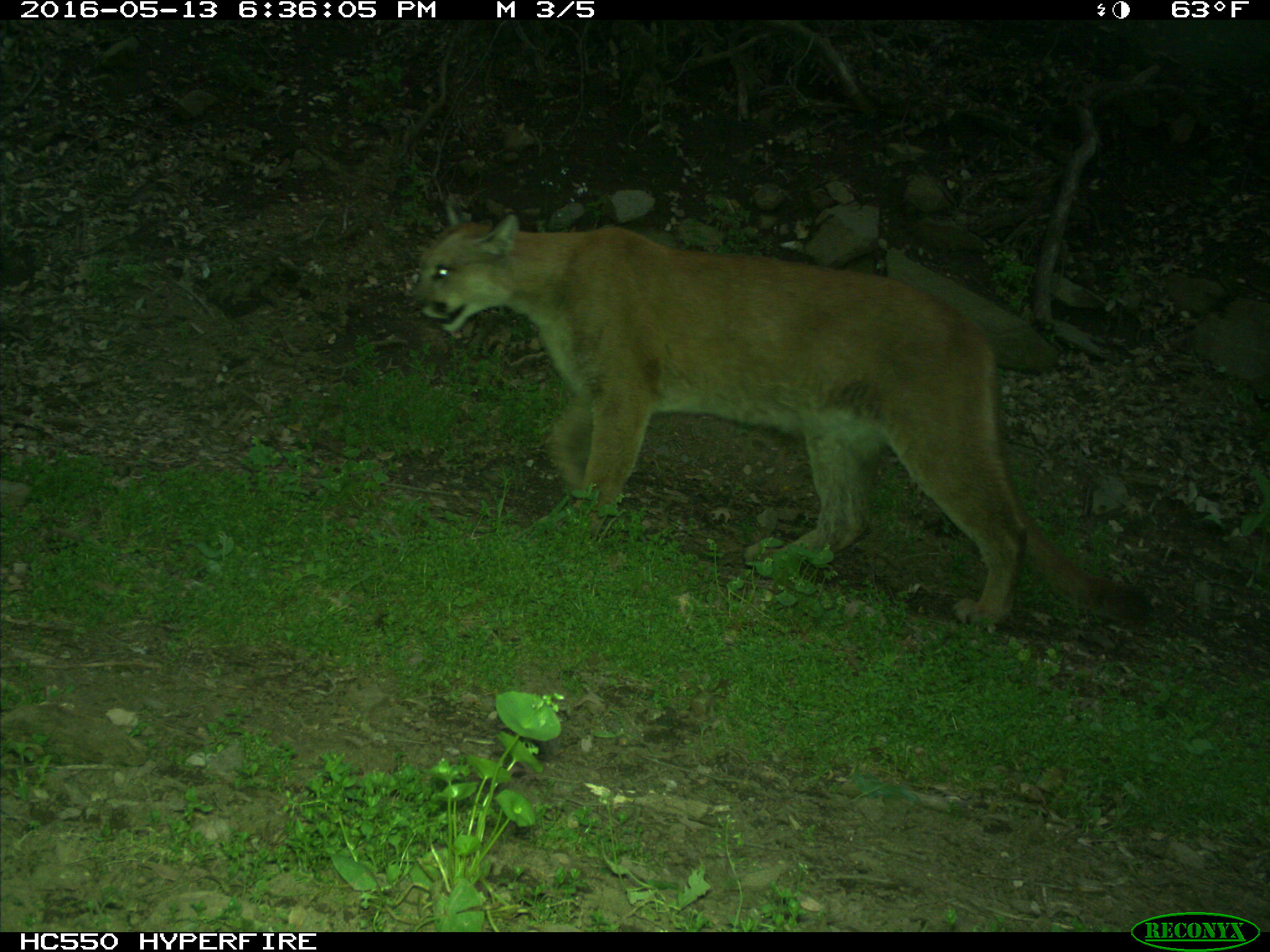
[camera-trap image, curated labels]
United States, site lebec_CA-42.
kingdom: Animalia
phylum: Chordata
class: Mammalia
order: Carnivora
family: Felidae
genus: Puma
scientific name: Puma concolor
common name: mountain lion